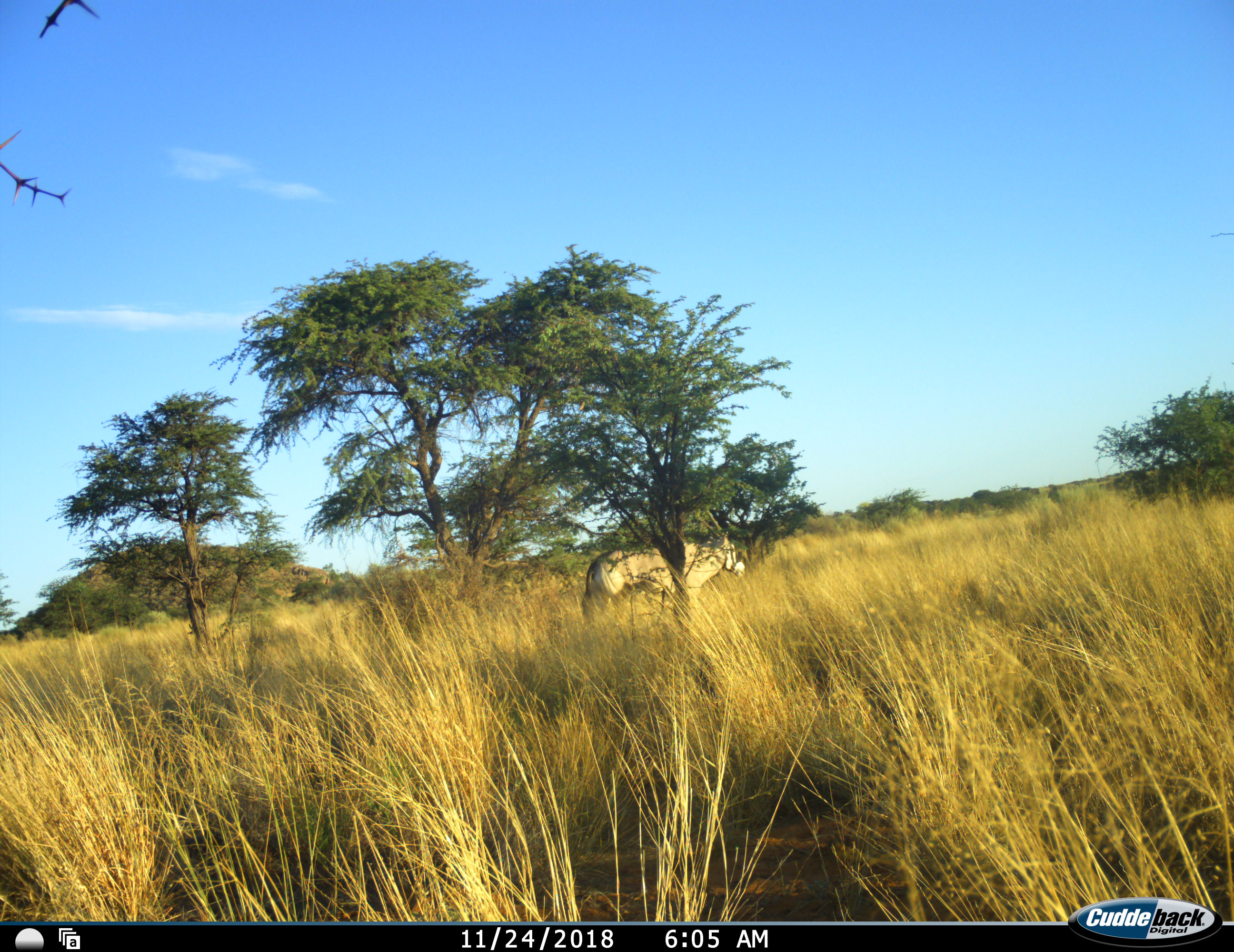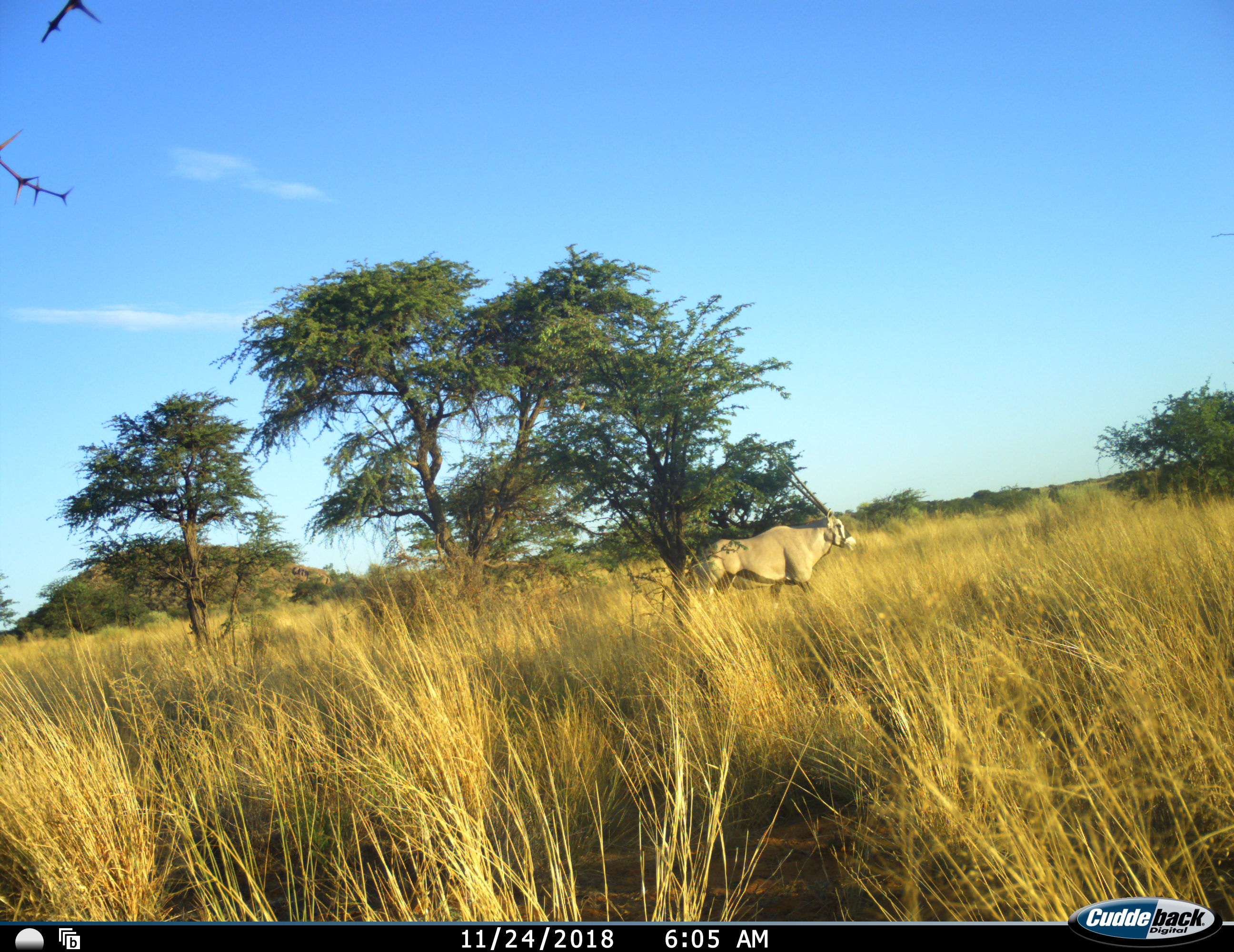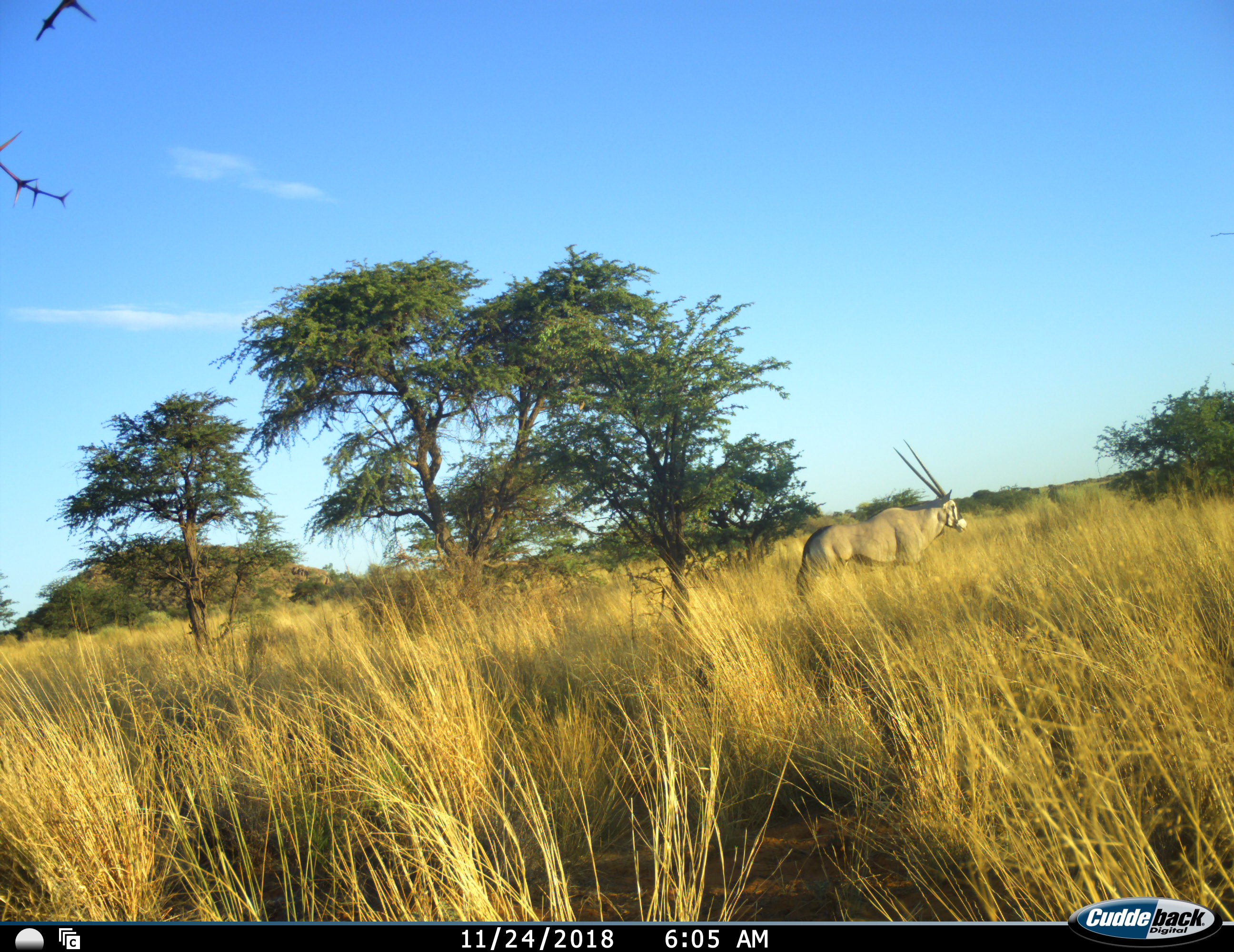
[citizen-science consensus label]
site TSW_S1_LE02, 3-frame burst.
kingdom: Animalia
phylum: Chordata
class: Mammalia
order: Artiodactyla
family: Bovidae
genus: Oryx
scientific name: Oryx gazella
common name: gemsbok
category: oryx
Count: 1.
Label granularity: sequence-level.